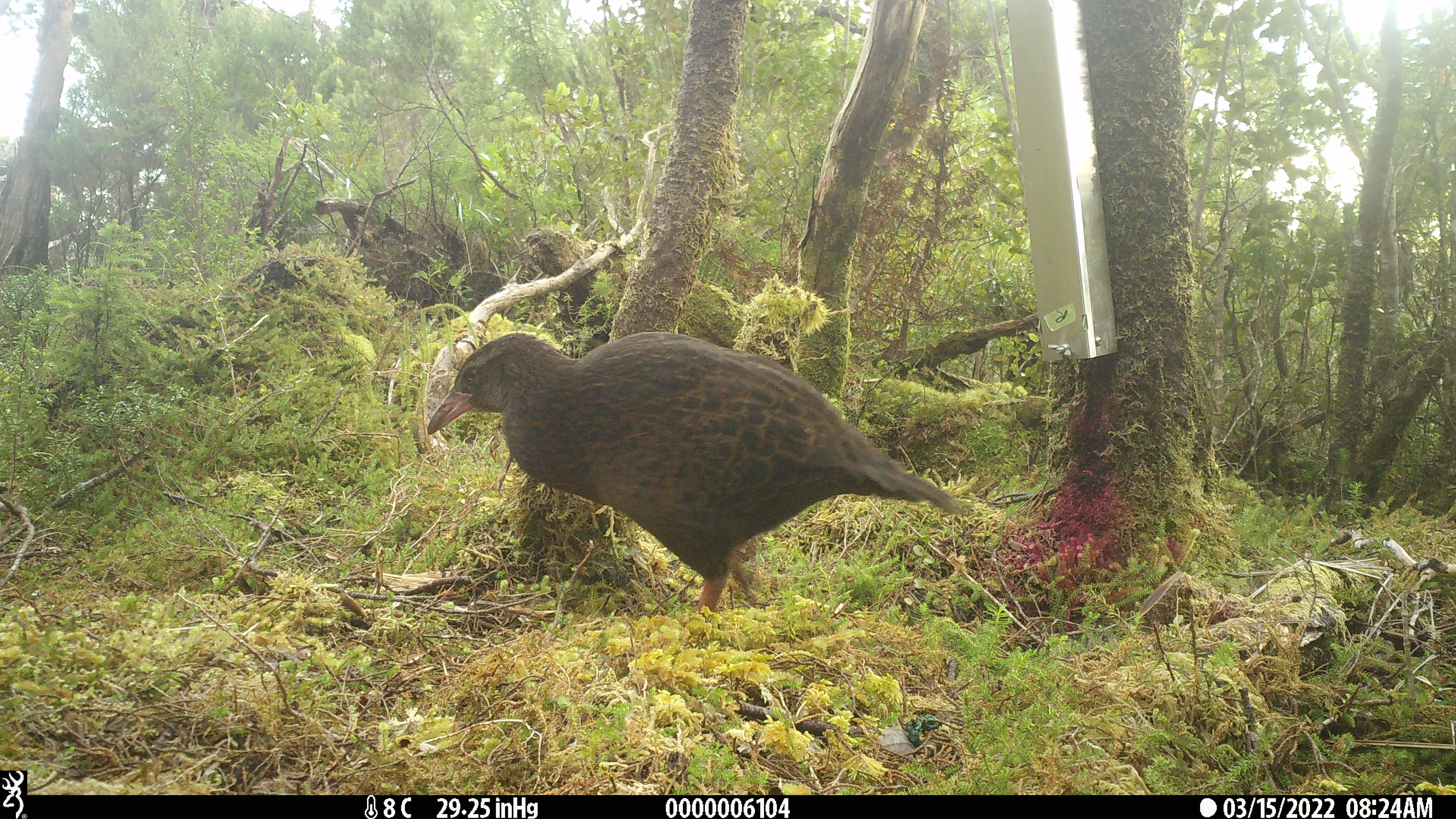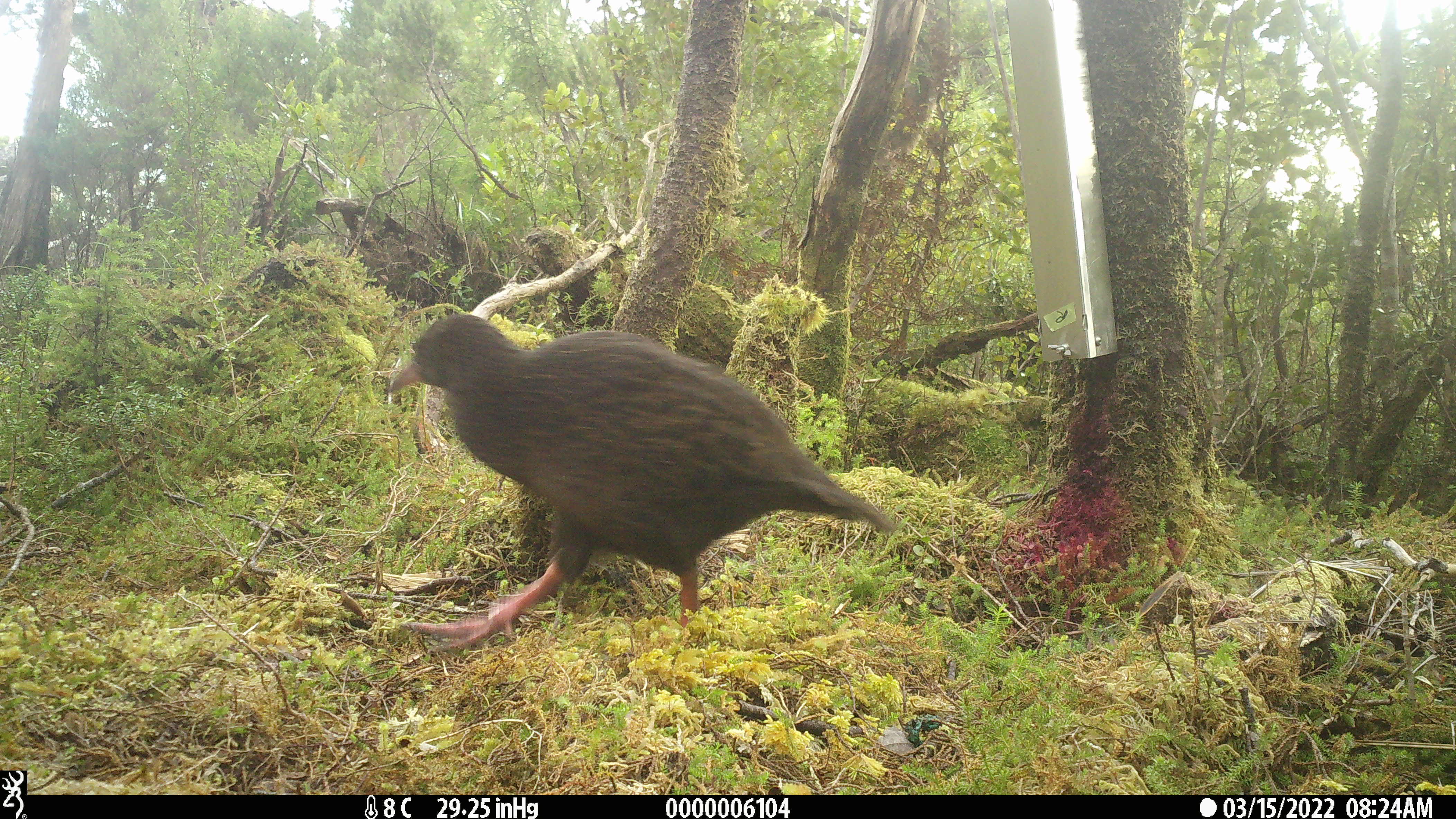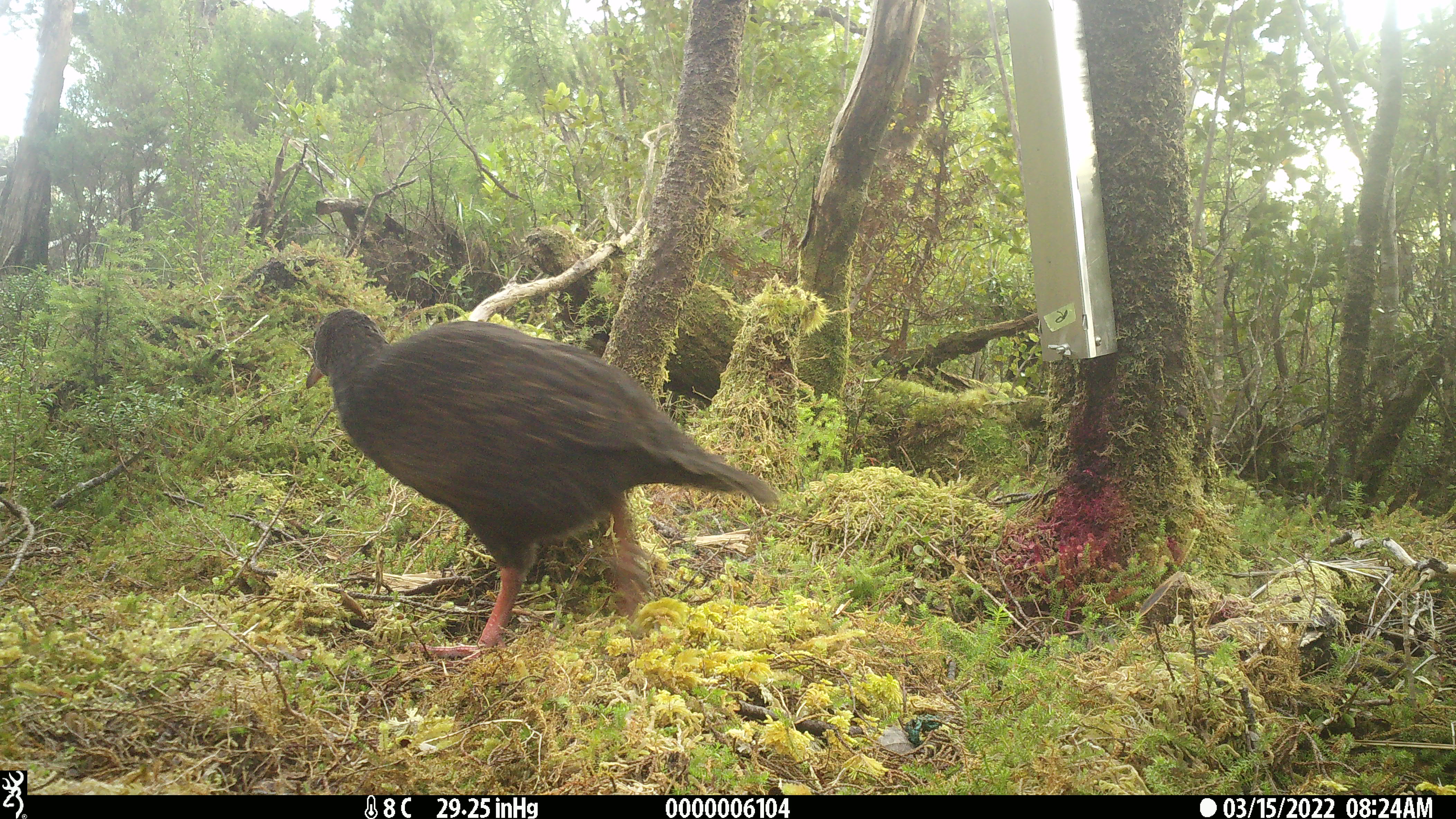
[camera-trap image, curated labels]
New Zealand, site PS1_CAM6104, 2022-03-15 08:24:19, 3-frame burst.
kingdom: Animalia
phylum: Chordata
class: Aves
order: Gruiformes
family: Rallidae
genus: Gallirallus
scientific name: Gallirallus australis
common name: weka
Weka (Gallirallus australis).